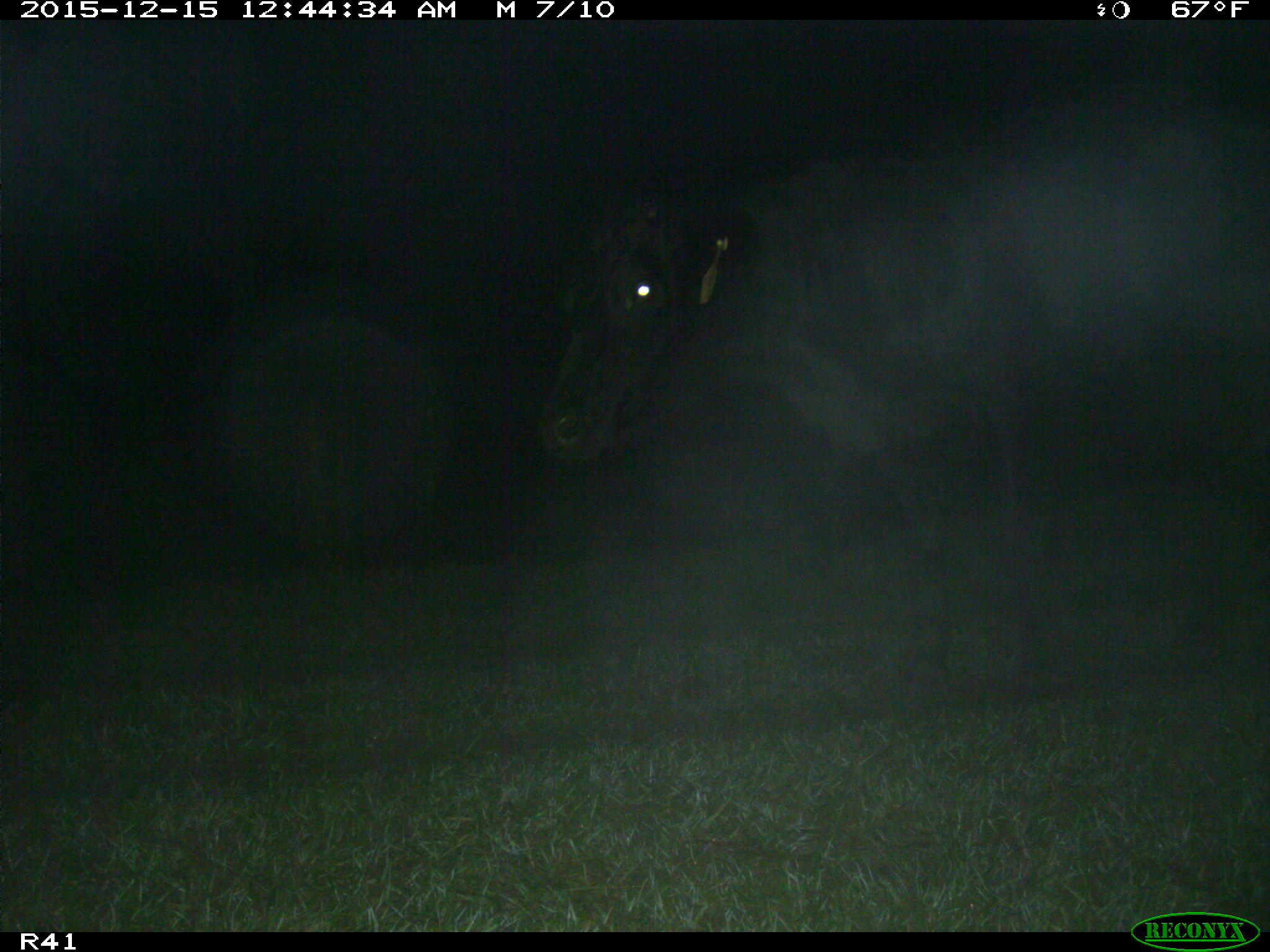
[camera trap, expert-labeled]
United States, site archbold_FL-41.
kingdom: Animalia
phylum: Chordata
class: Mammalia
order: Artiodactyla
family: Bovidae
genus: Bos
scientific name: Bos taurus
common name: domestic cow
Bos taurus (domestic cow).